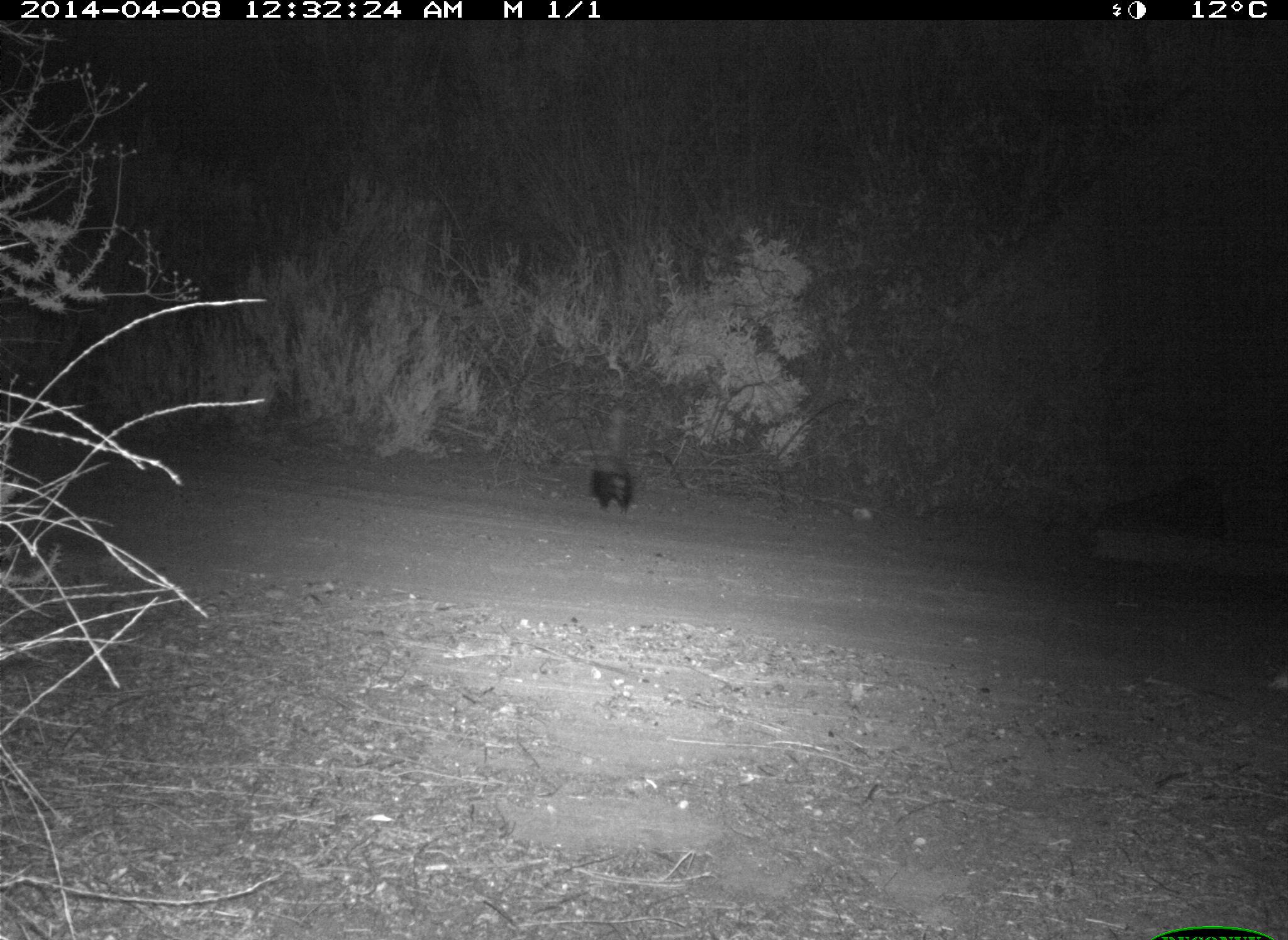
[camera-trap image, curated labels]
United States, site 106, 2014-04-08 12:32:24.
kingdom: Animalia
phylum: Chordata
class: Mammalia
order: Carnivora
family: Mephitidae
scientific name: Mephitidae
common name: skunk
Skunk (Mephitidae).